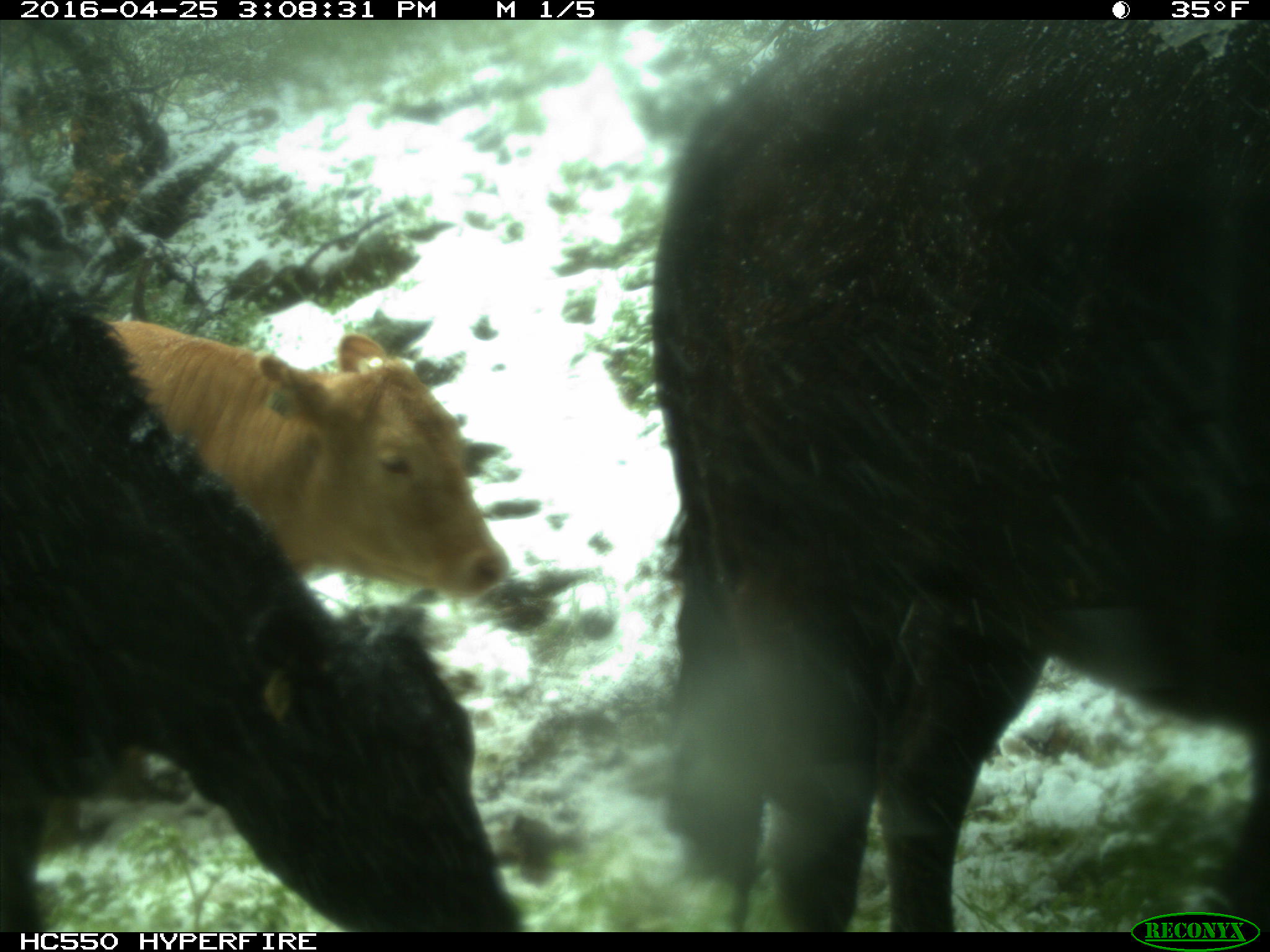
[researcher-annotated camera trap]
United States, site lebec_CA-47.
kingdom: Animalia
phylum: Chordata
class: Mammalia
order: Artiodactyla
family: Bovidae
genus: Bos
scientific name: Bos taurus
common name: domestic cow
Bos taurus (domestic cow).